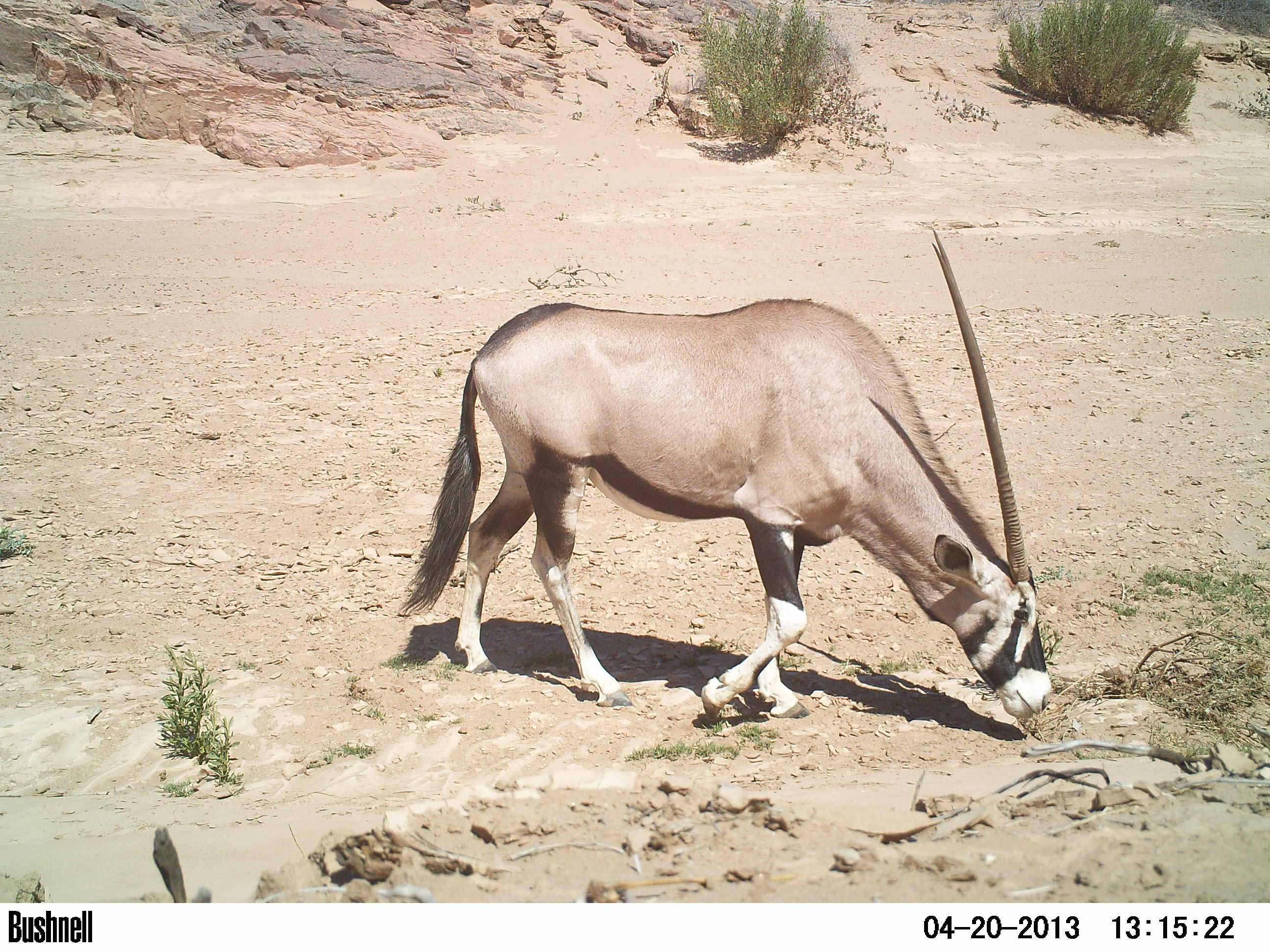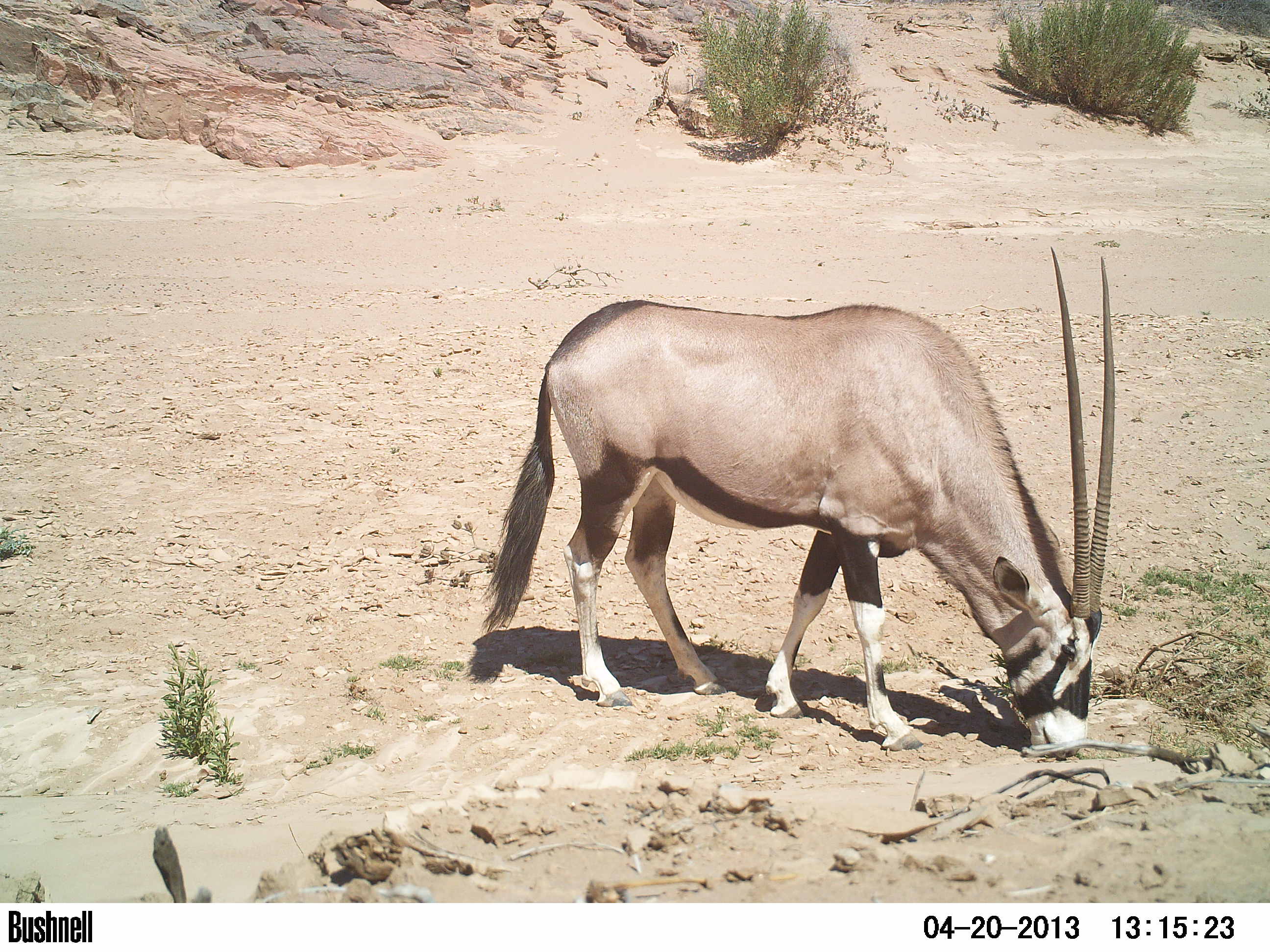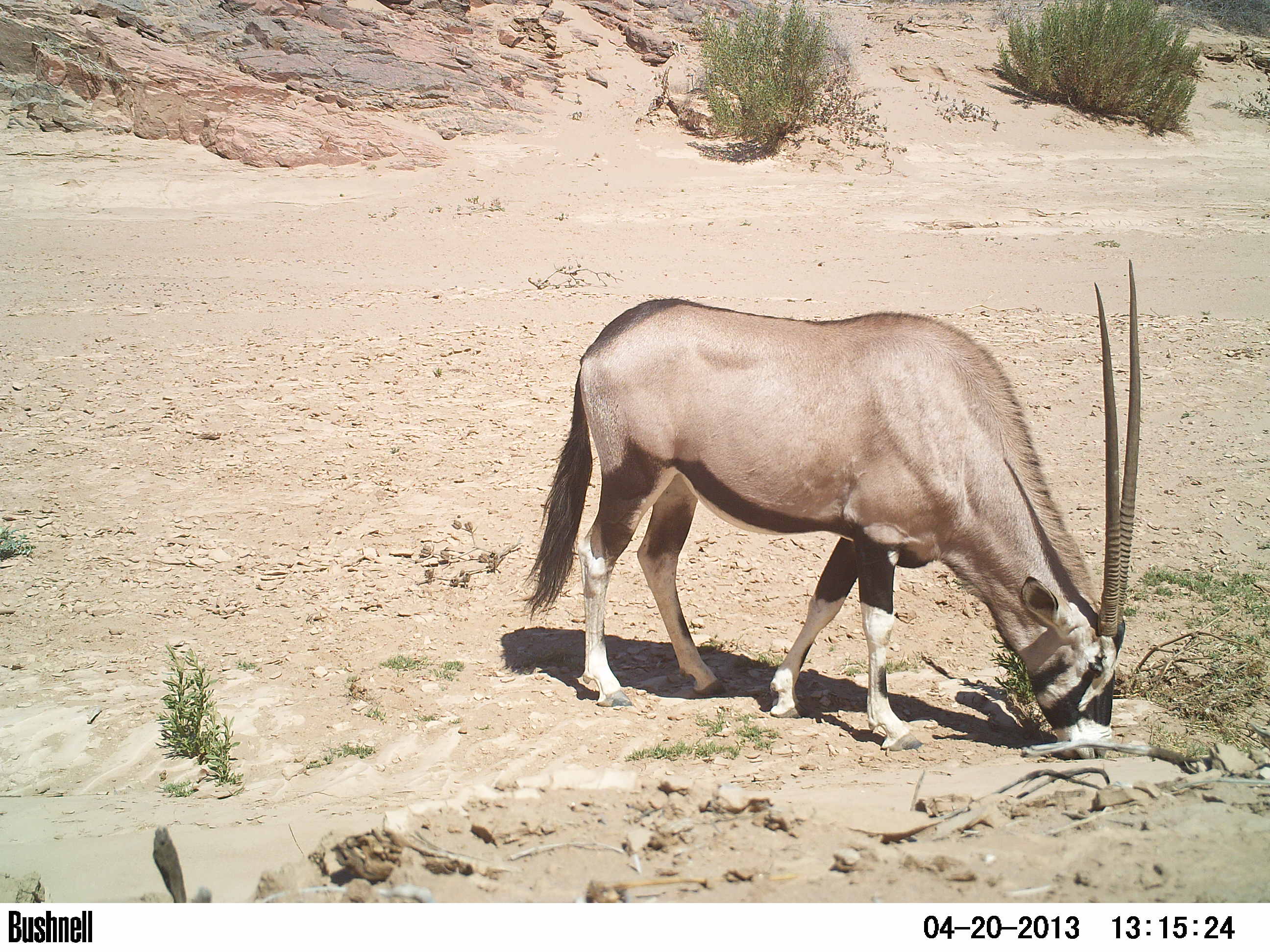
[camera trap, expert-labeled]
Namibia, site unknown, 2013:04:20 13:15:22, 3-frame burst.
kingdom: Animalia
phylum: Chordata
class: Mammalia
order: Artiodactyla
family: Bovidae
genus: Oryx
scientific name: Oryx gazella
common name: gemsbok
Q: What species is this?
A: Oryx gazella (gemsbok).